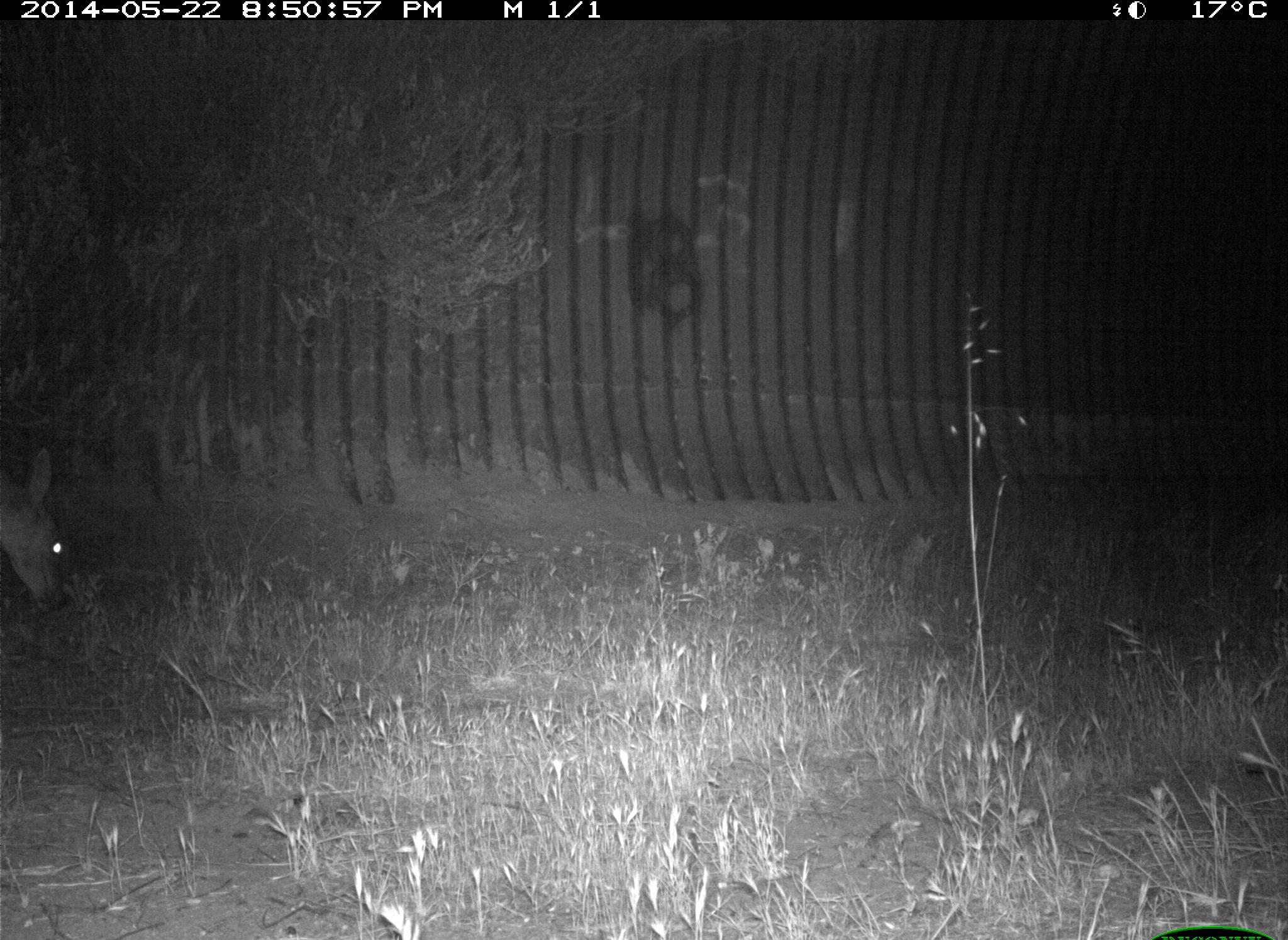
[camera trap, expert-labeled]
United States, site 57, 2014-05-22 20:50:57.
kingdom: Animalia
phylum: Chordata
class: Mammalia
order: Artiodactyla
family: Cervidae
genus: Odocoileus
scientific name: Odocoileus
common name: deer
Deer (Odocoileus).